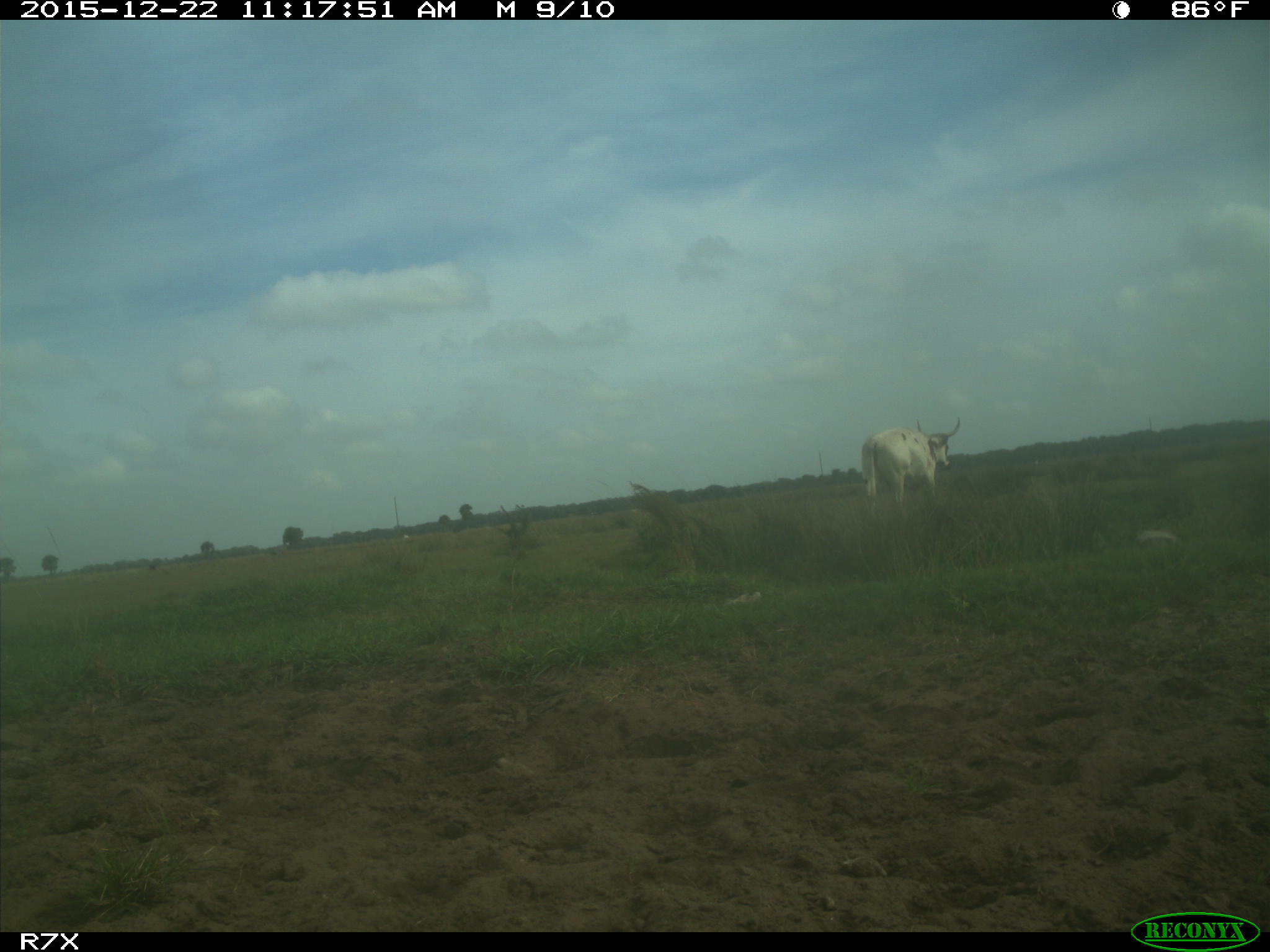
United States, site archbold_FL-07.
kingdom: Animalia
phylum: Chordata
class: Mammalia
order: Artiodactyla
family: Bovidae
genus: Bos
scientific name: Bos taurus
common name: domestic cow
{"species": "Bos taurus (domestic cow)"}